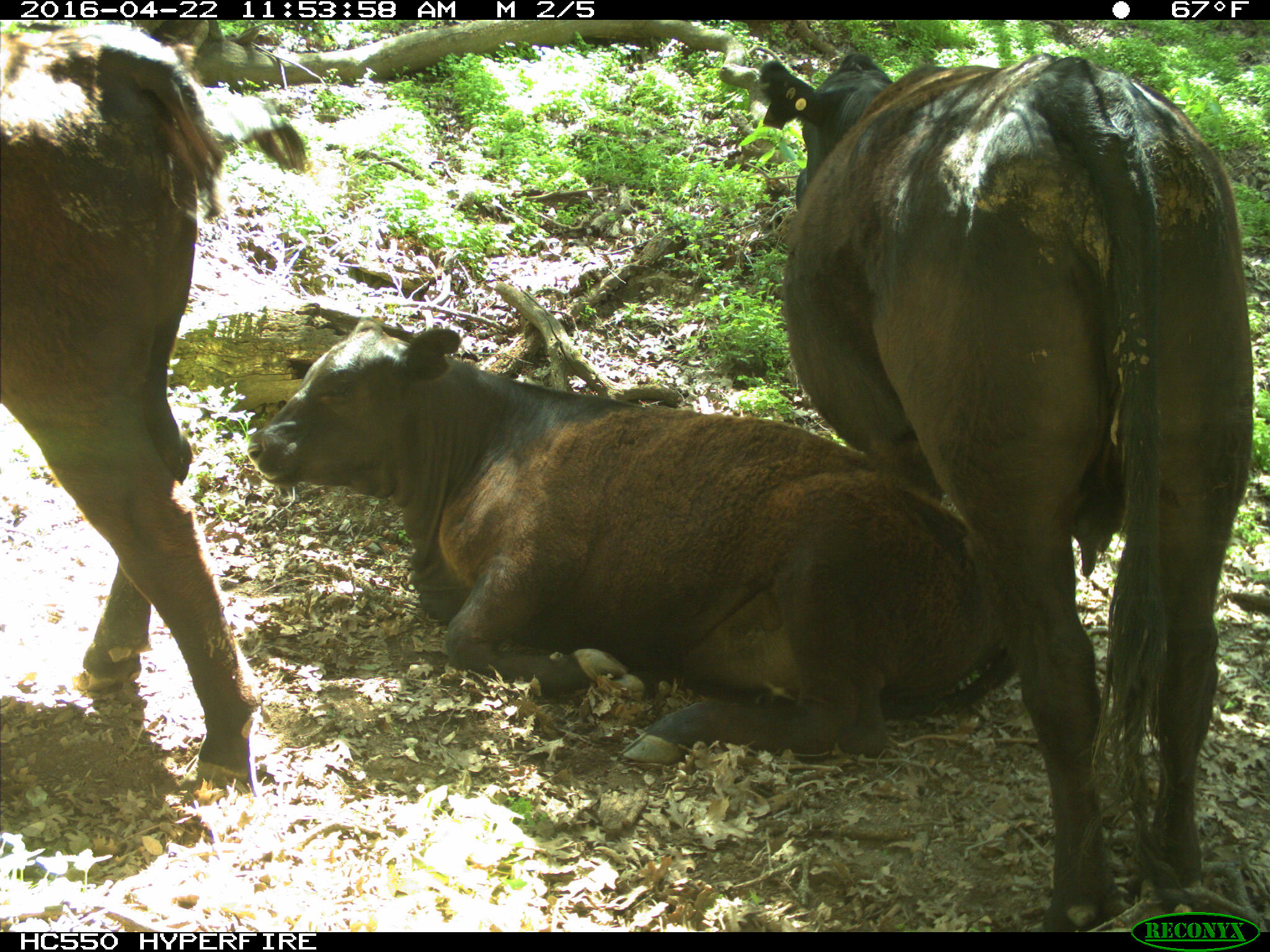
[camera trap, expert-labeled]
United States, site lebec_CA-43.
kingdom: Animalia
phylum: Chordata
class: Mammalia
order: Artiodactyla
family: Bovidae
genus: Bos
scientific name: Bos taurus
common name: domestic cow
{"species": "Bos taurus (domestic cow)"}